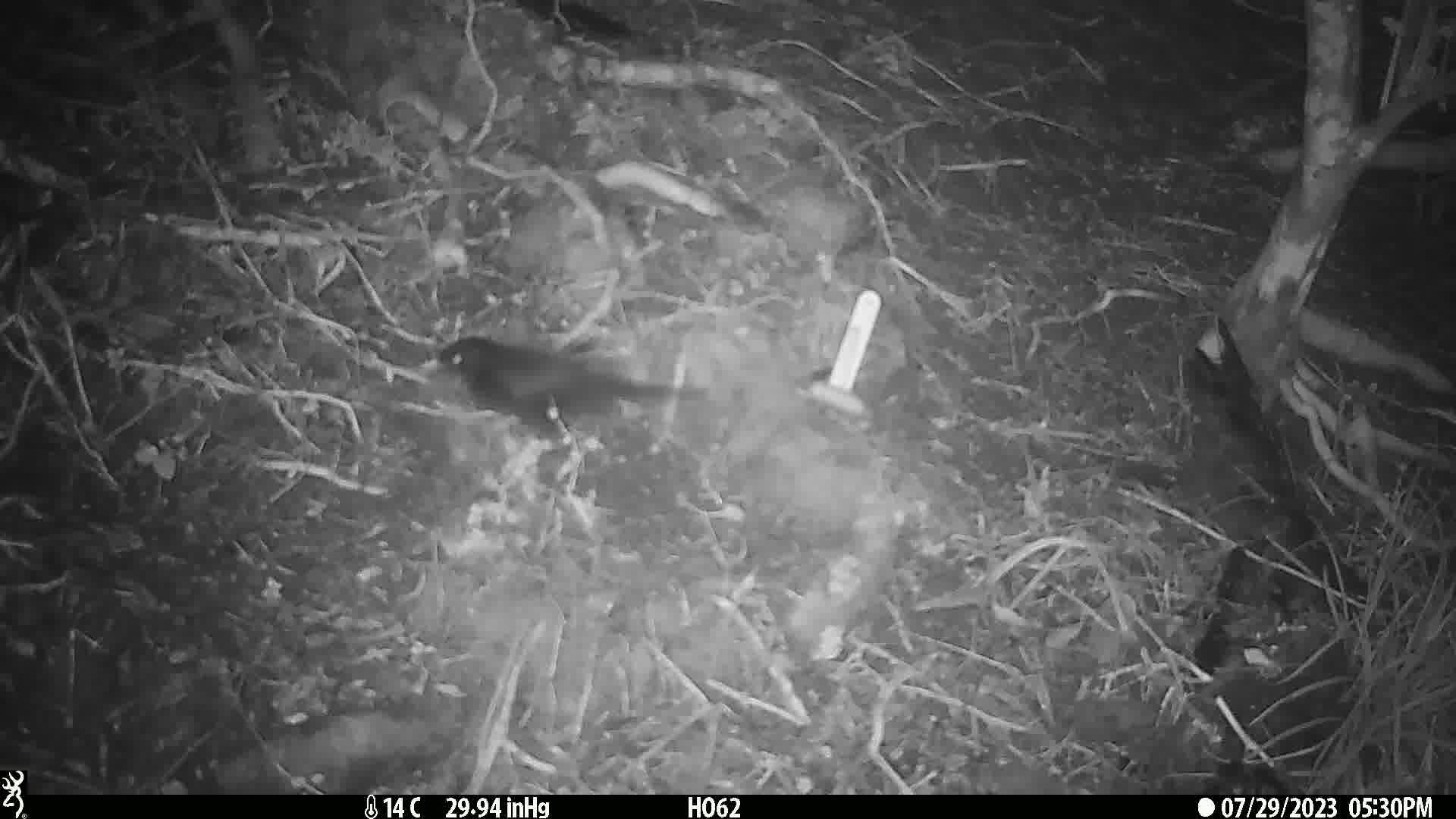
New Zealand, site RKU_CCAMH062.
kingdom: Animalia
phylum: Chordata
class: Aves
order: Passeriformes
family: Turdidae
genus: Turdus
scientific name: Turdus merula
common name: eurasian blackbird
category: blackbird